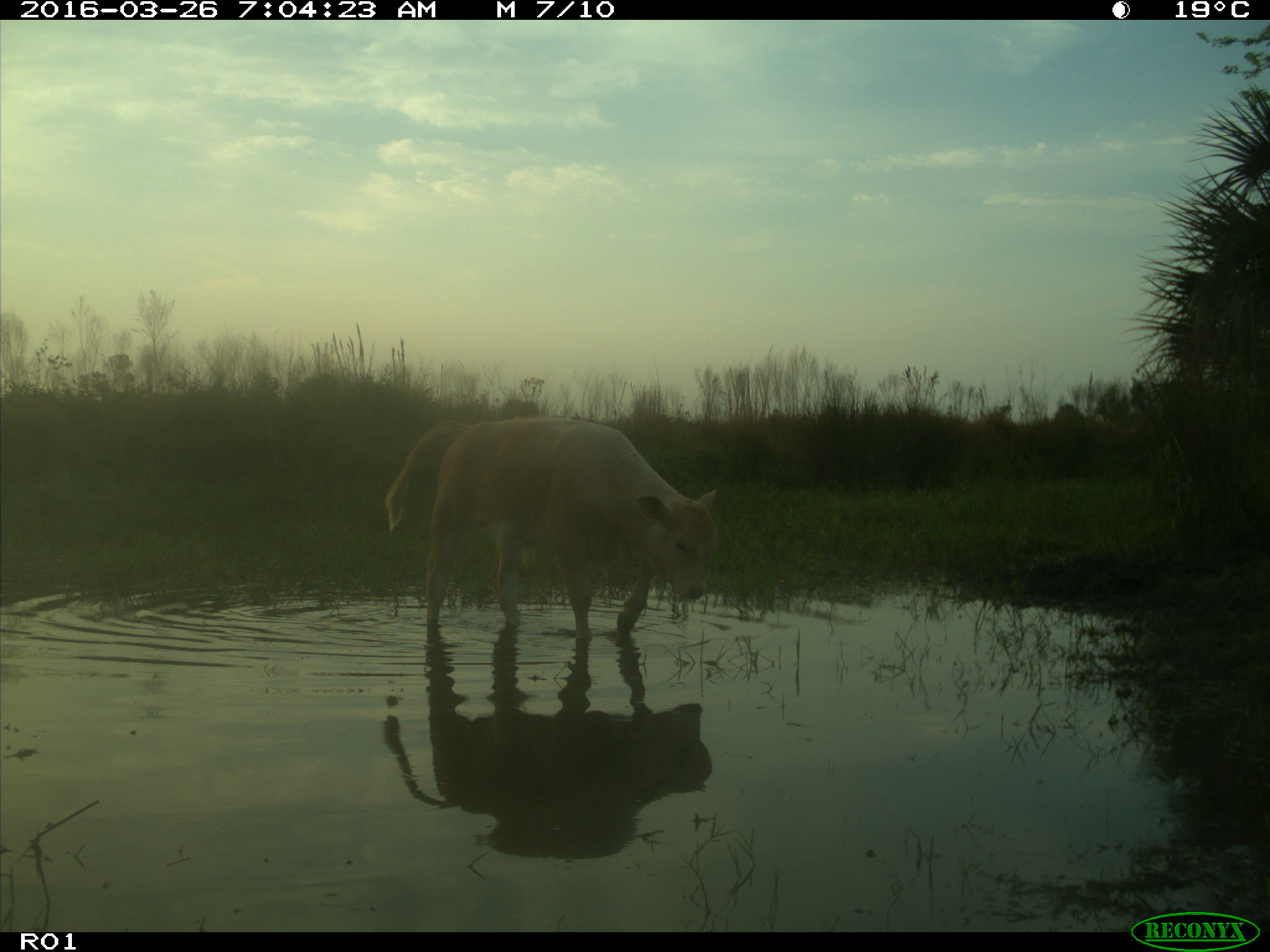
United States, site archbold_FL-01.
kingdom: Animalia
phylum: Chordata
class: Mammalia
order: Artiodactyla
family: Bovidae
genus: Bos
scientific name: Bos taurus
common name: domestic cow